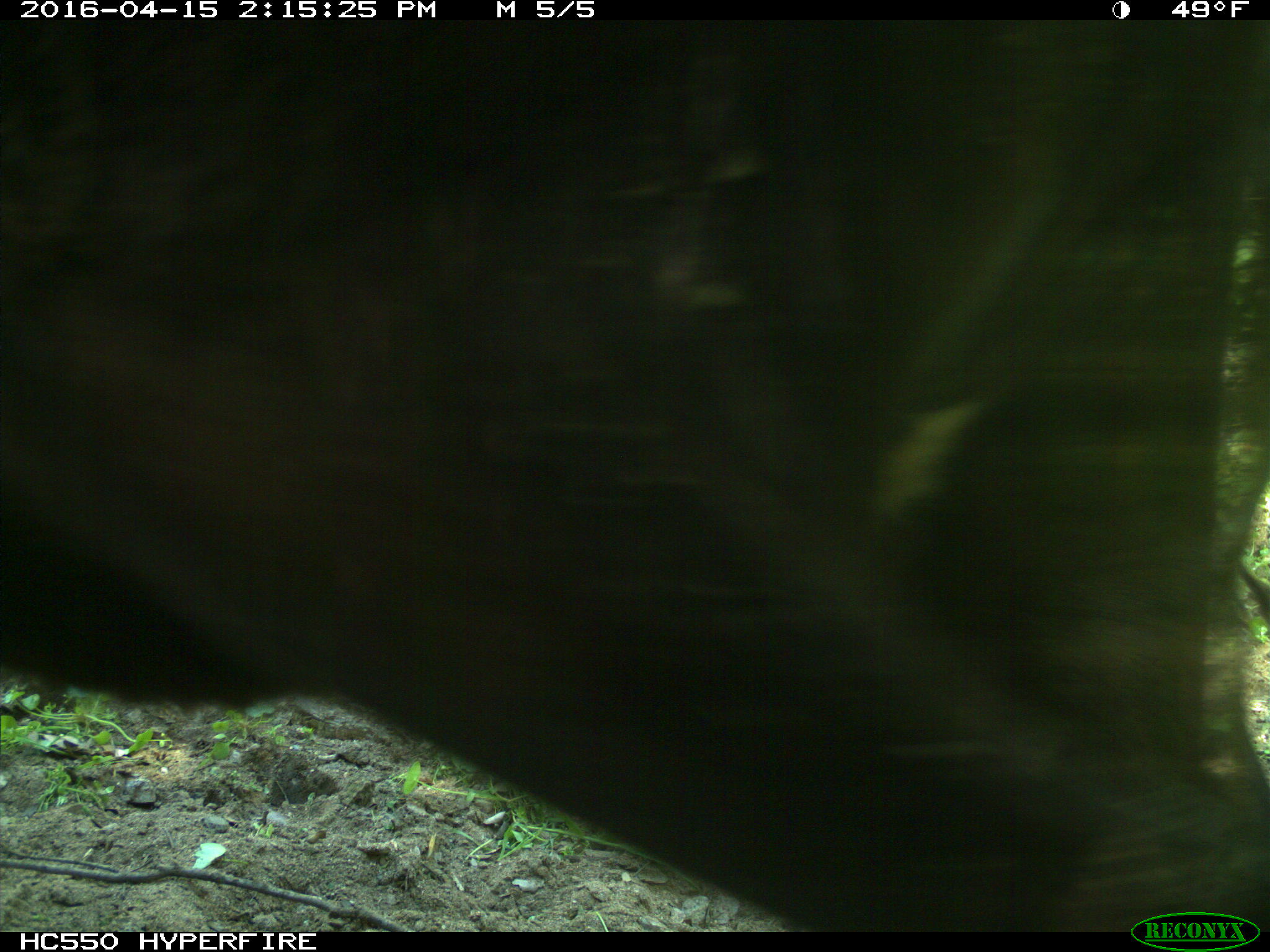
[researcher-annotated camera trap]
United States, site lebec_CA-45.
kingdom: Animalia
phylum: Chordata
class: Mammalia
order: Artiodactyla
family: Bovidae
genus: Bos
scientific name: Bos taurus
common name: domestic cow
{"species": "Bos taurus (domestic cow)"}